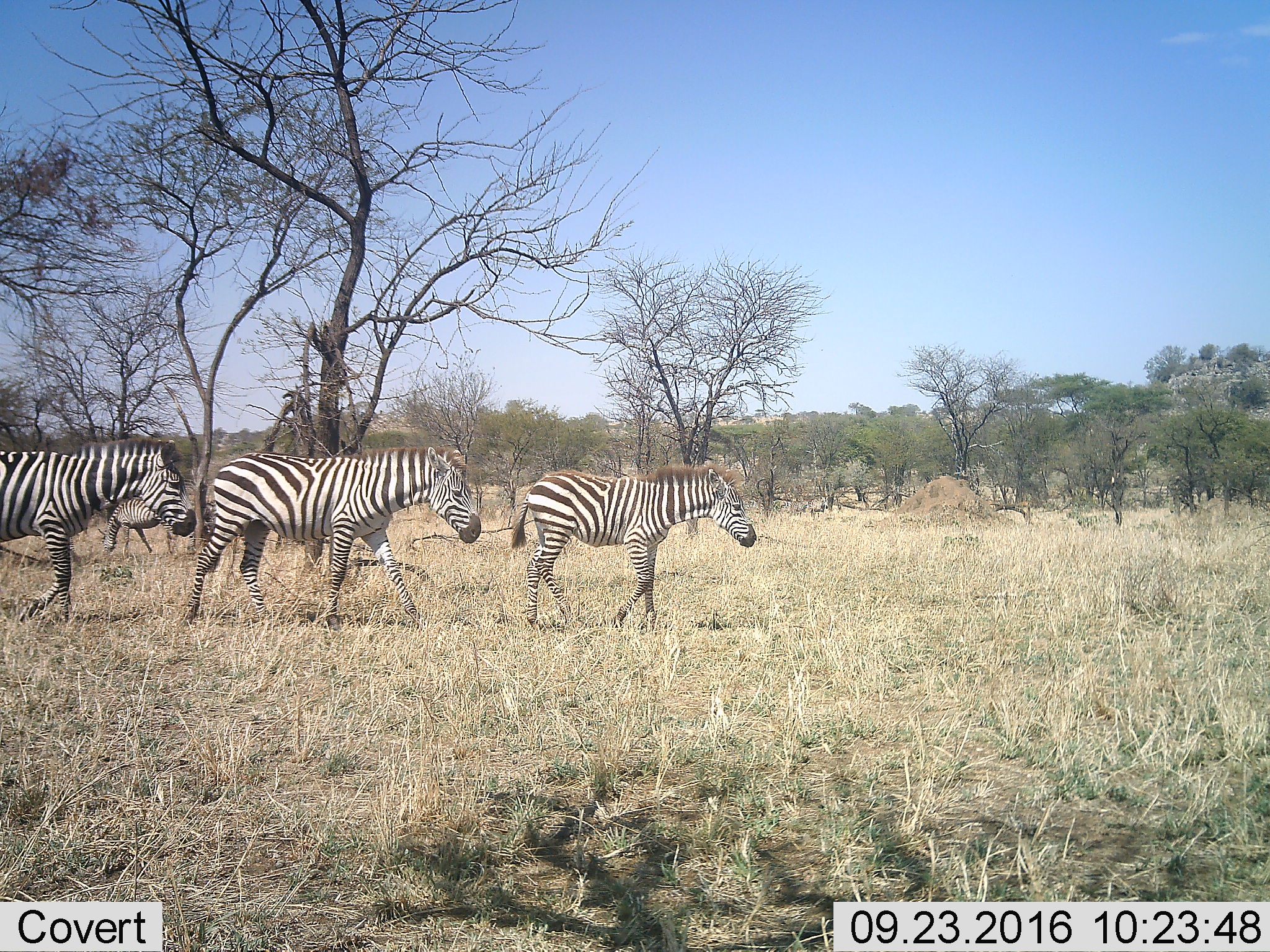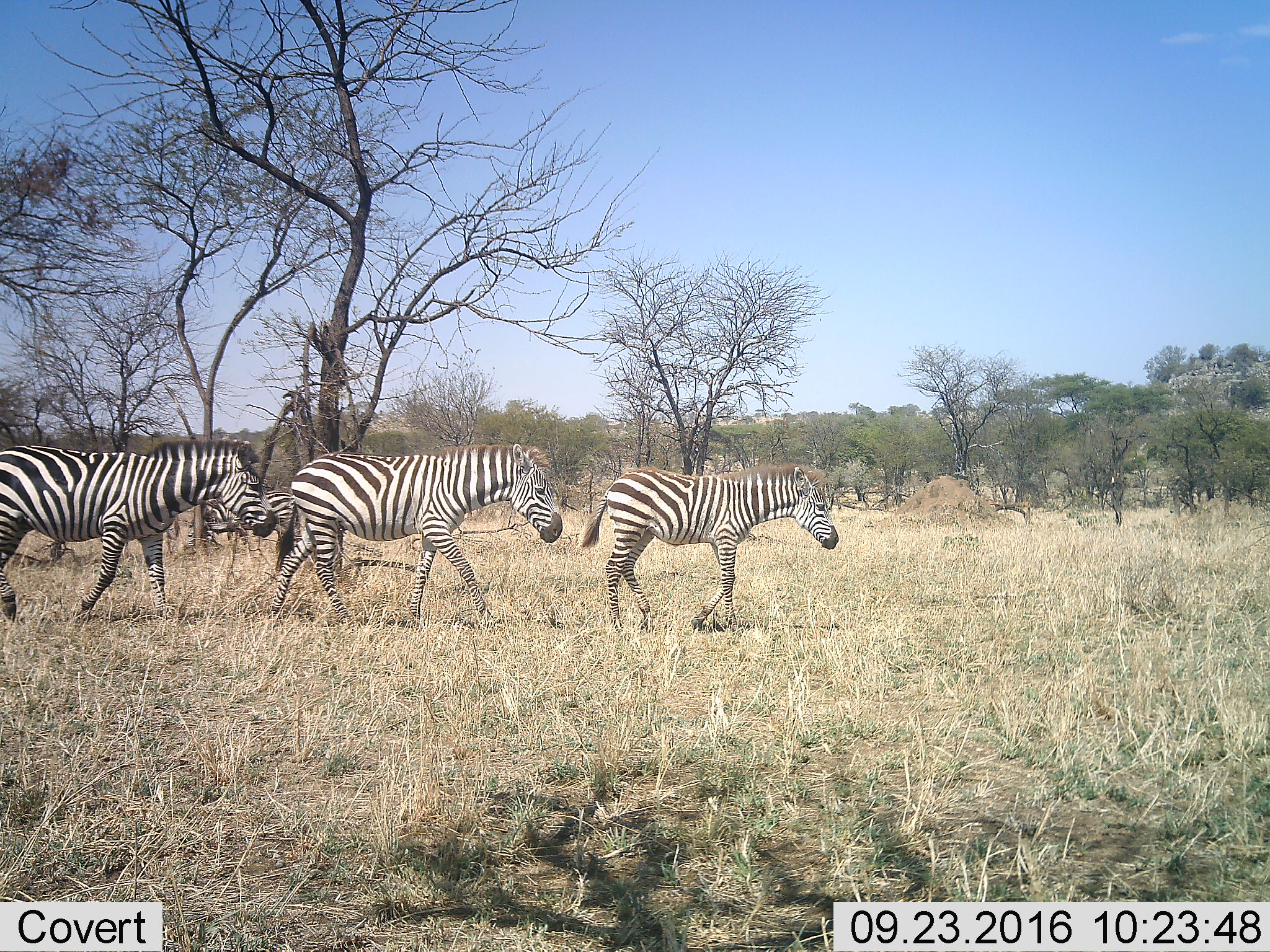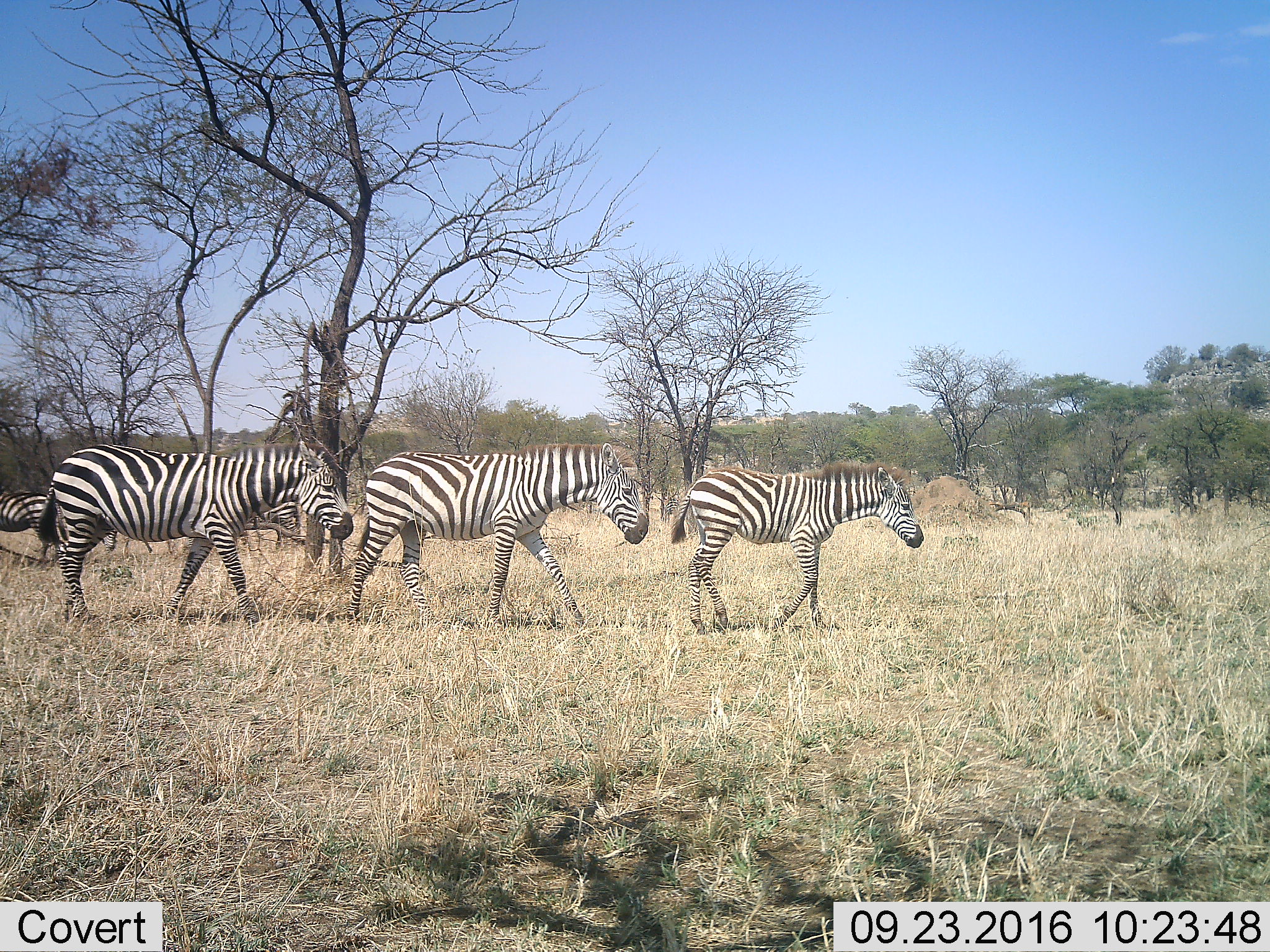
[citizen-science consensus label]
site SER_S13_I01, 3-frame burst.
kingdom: Animalia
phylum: Chordata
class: Mammalia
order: Perissodactyla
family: Equidae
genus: Equus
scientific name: Equus quagga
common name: plains zebra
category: zebraplains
Zebraplains (plains zebra) (Equus quagga), count 6. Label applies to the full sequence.